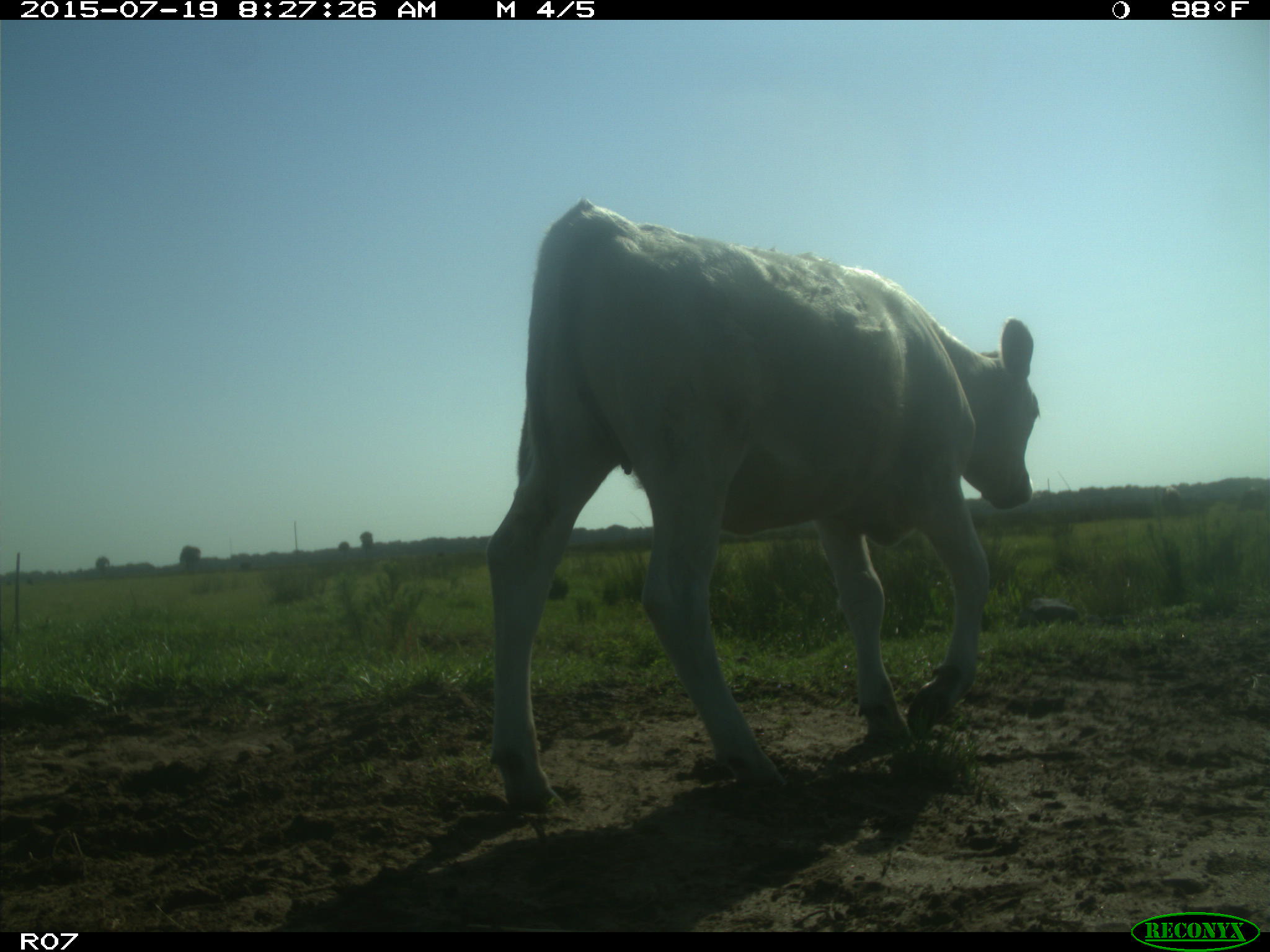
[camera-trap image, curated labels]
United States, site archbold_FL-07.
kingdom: Animalia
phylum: Chordata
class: Mammalia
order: Artiodactyla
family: Bovidae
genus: Bos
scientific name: Bos taurus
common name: domestic cow